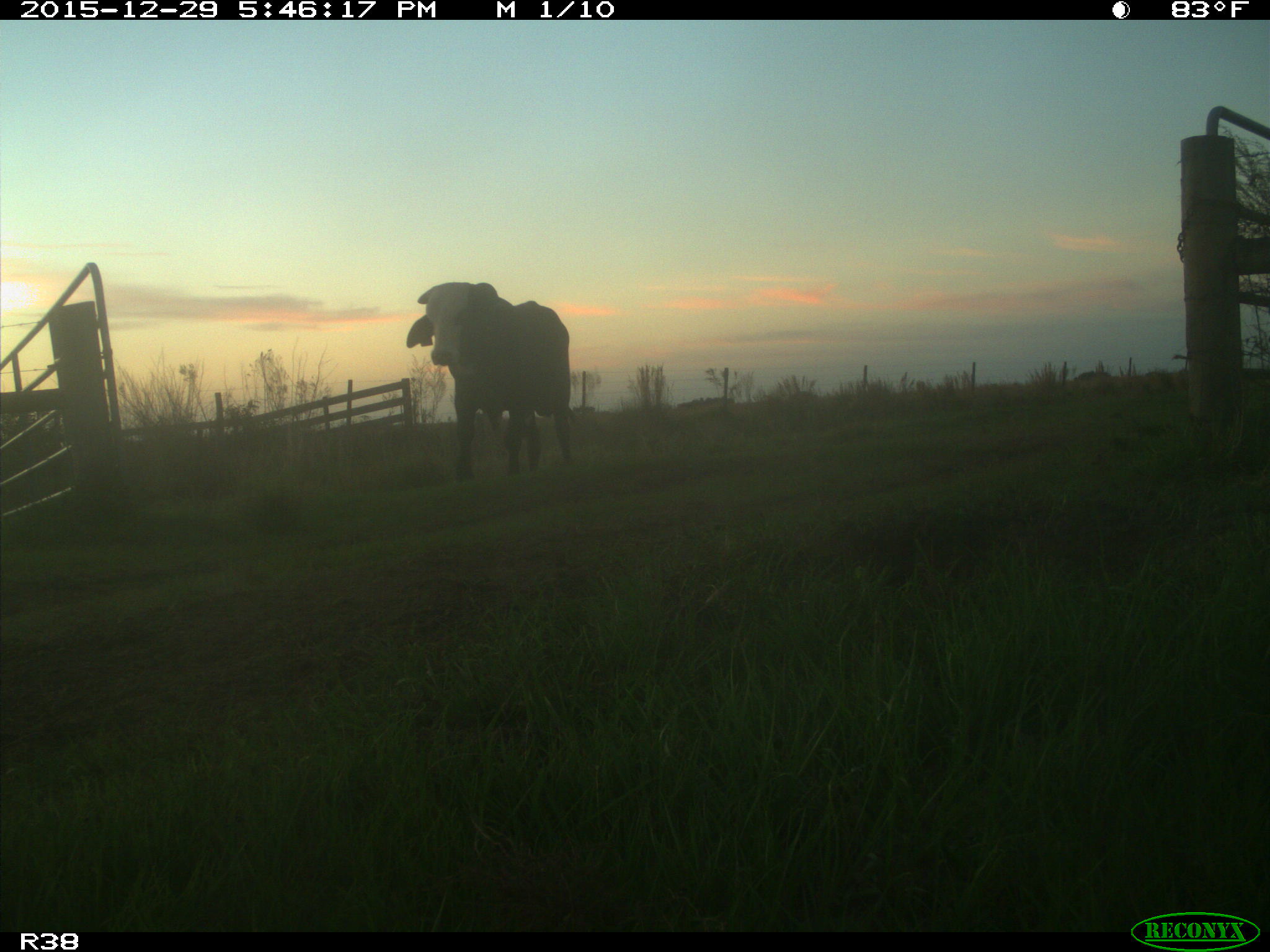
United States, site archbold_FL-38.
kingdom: Animalia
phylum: Chordata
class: Mammalia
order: Artiodactyla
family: Bovidae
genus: Bos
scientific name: Bos taurus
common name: domestic cow